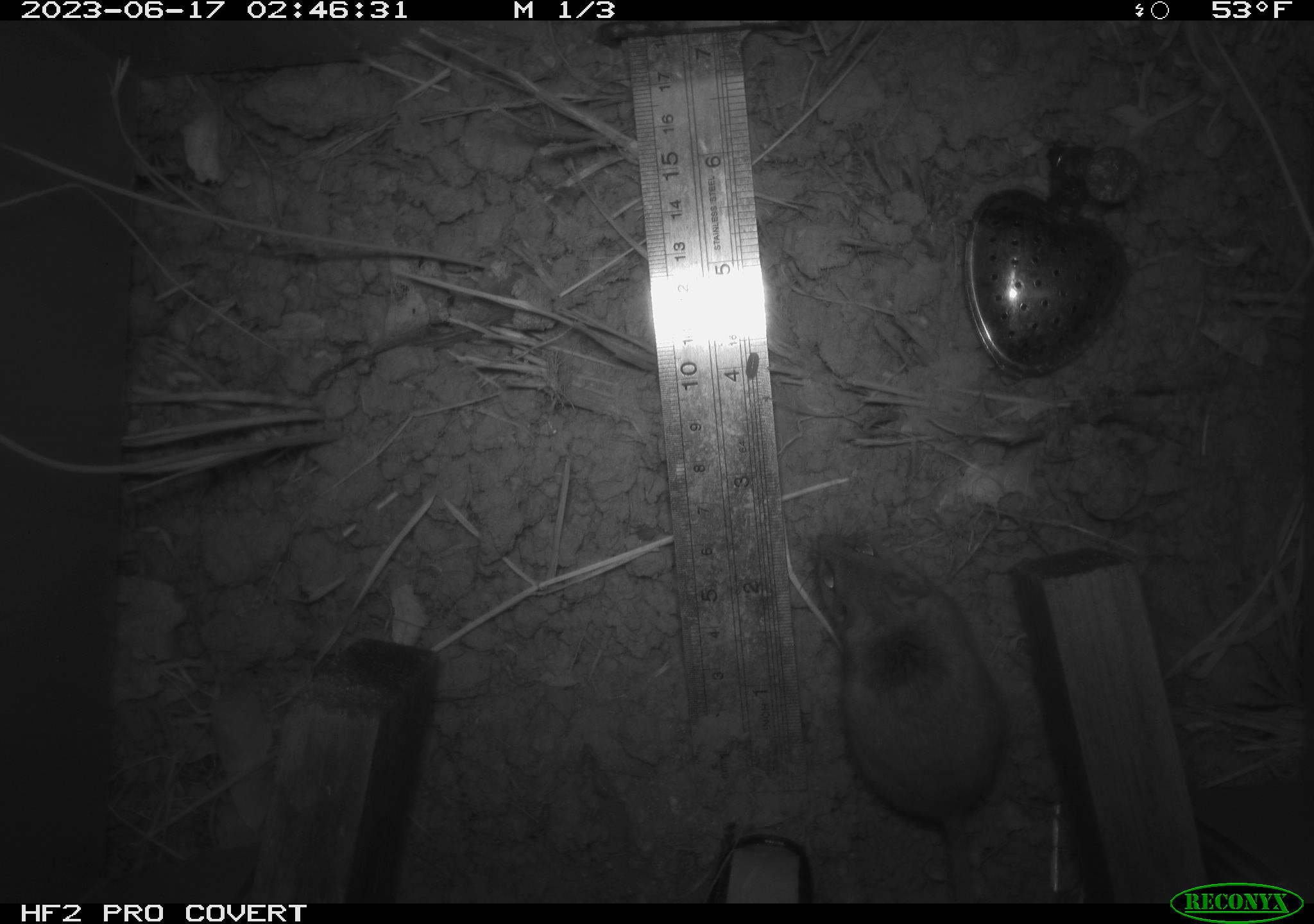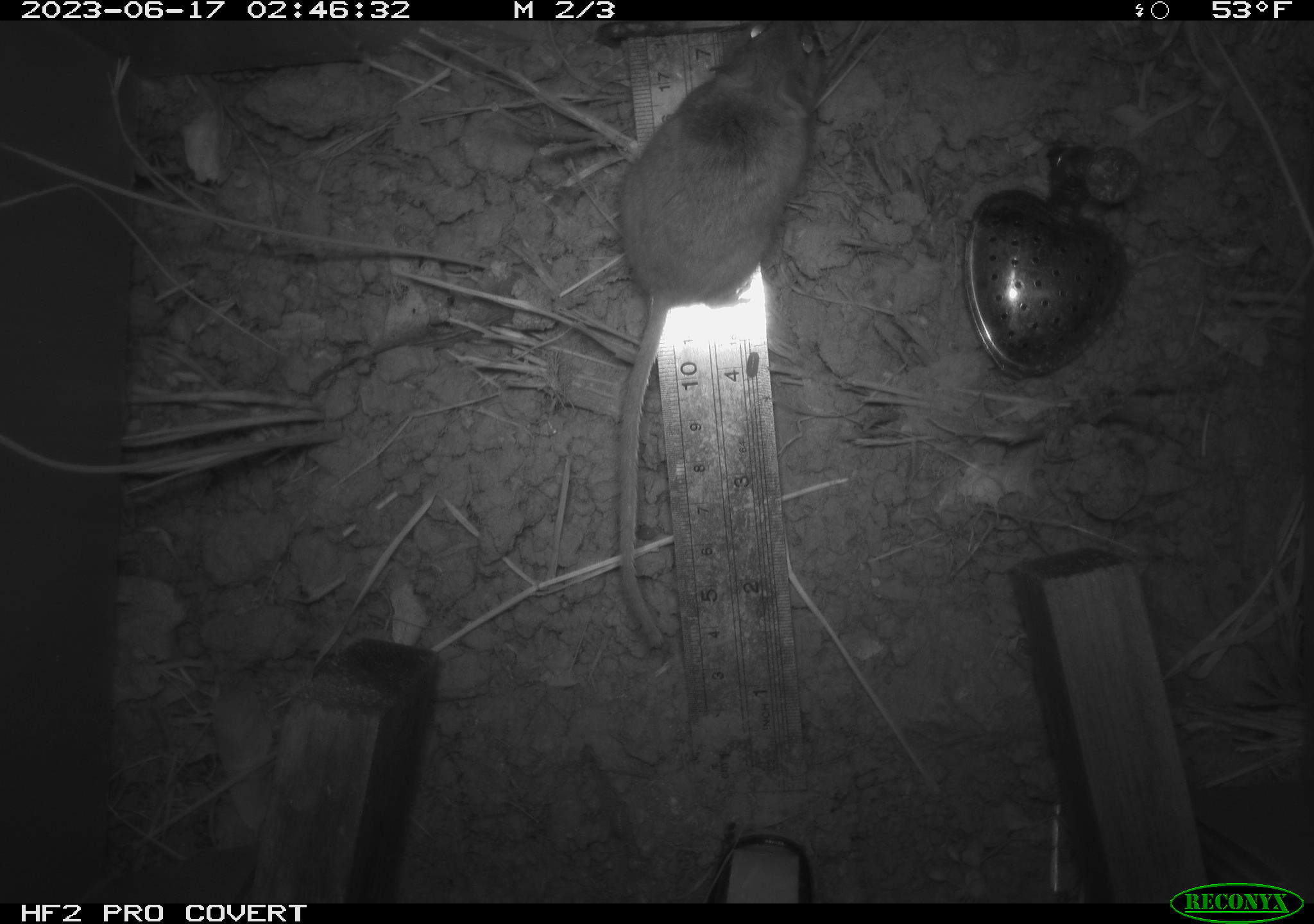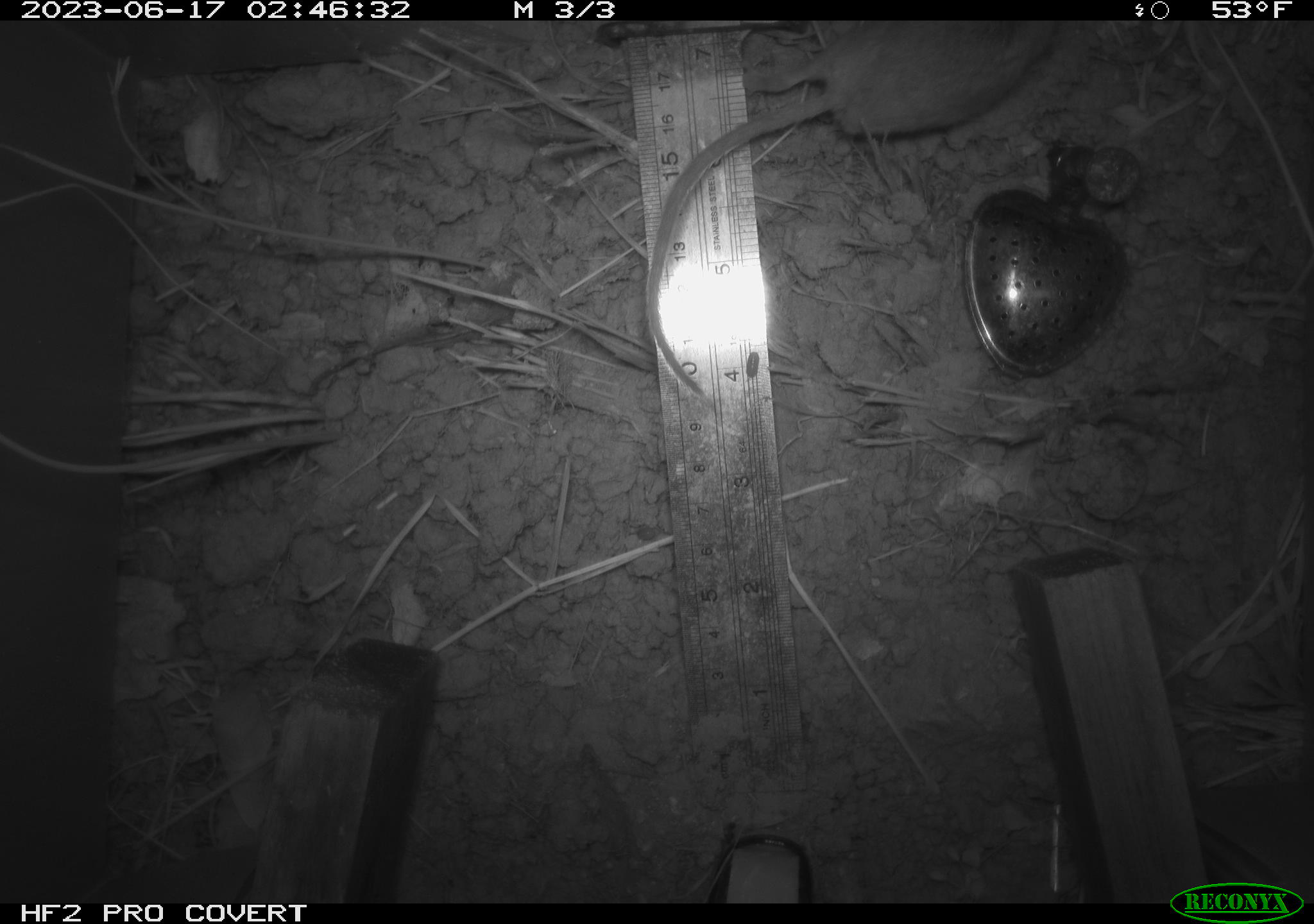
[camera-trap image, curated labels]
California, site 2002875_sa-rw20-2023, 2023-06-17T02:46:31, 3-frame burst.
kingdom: Animalia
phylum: Chordata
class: Mammalia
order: Rodentia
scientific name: Rodentia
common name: mouse species